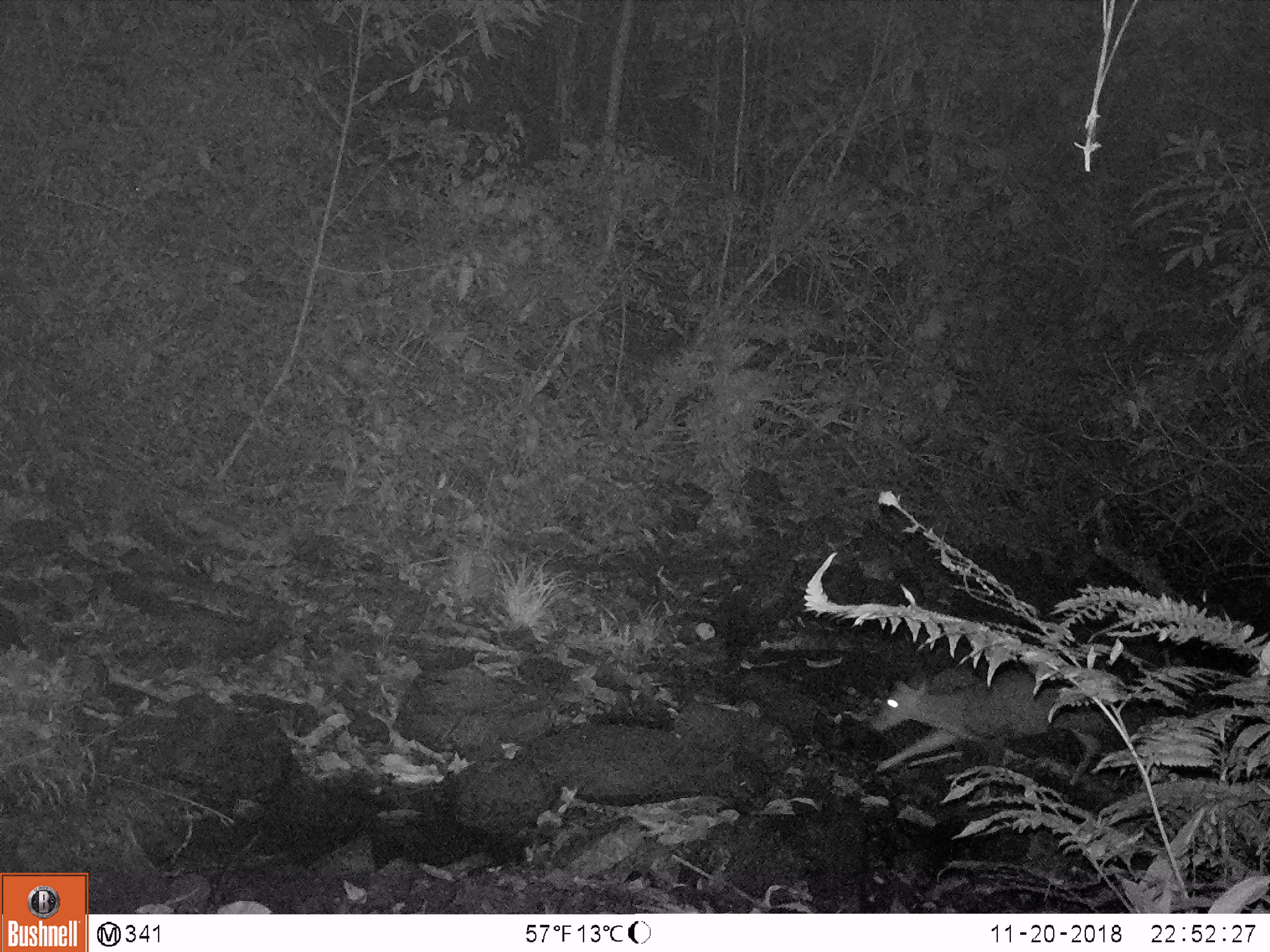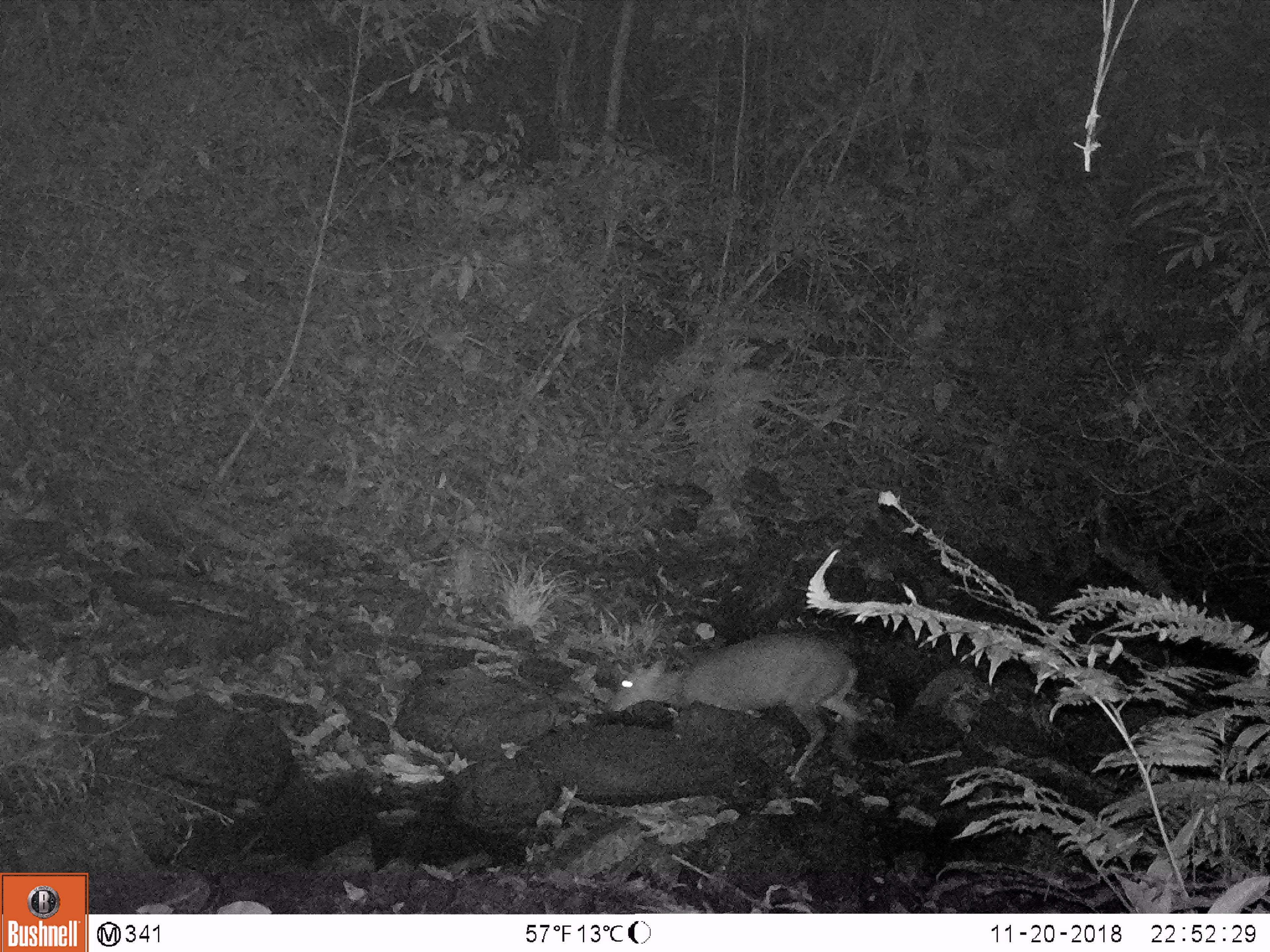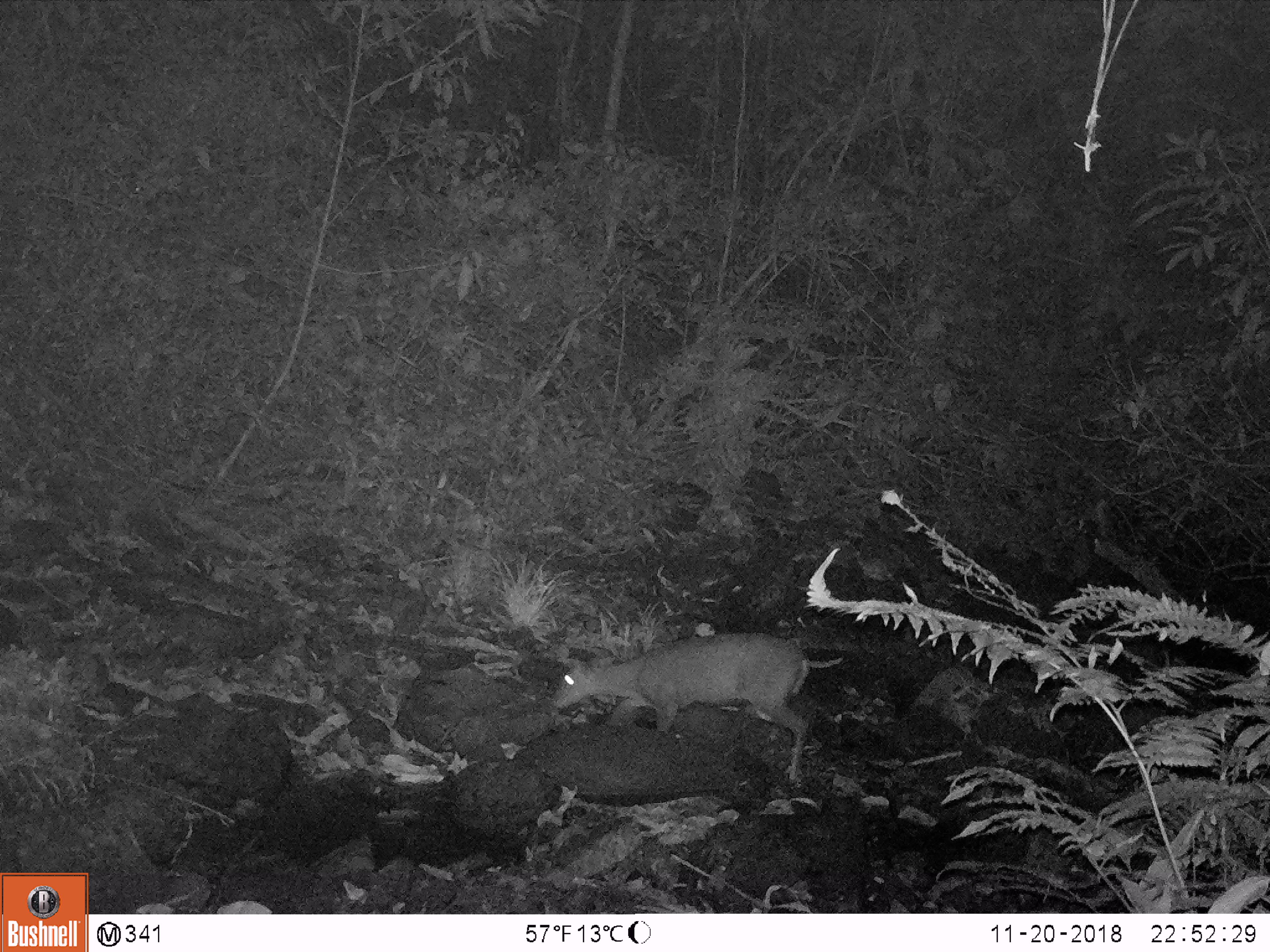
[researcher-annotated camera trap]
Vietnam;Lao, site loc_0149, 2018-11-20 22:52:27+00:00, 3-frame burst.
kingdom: Animalia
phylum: Chordata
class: Mammalia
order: Artiodactyla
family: Cervidae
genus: Muntiacus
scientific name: Muntiacus rooseveltorum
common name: roosevelt's muntjac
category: roosevelts muntjac group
Roosevelts muntjac group (roosevelt's muntjac) (Muntiacus rooseveltorum). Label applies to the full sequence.